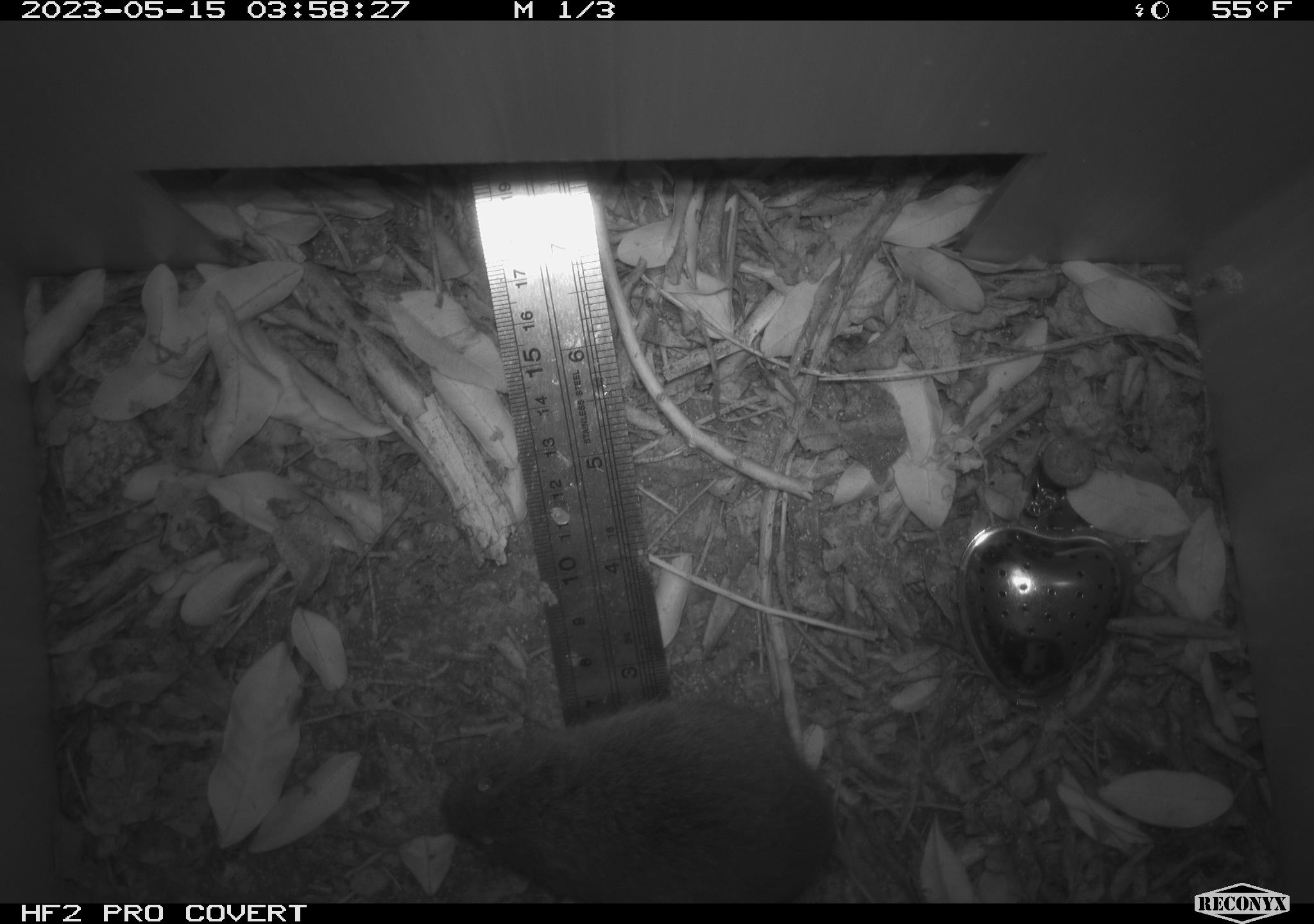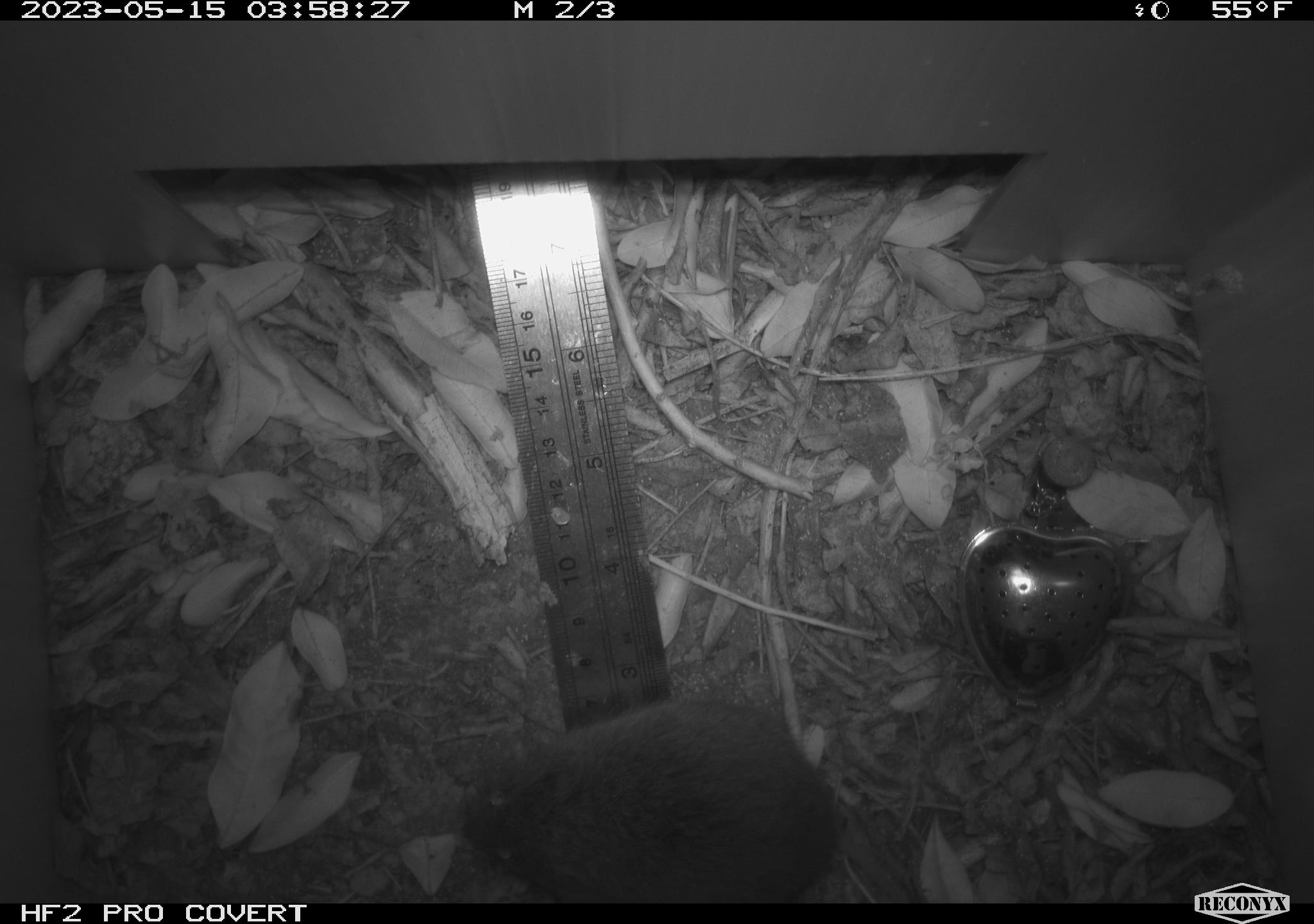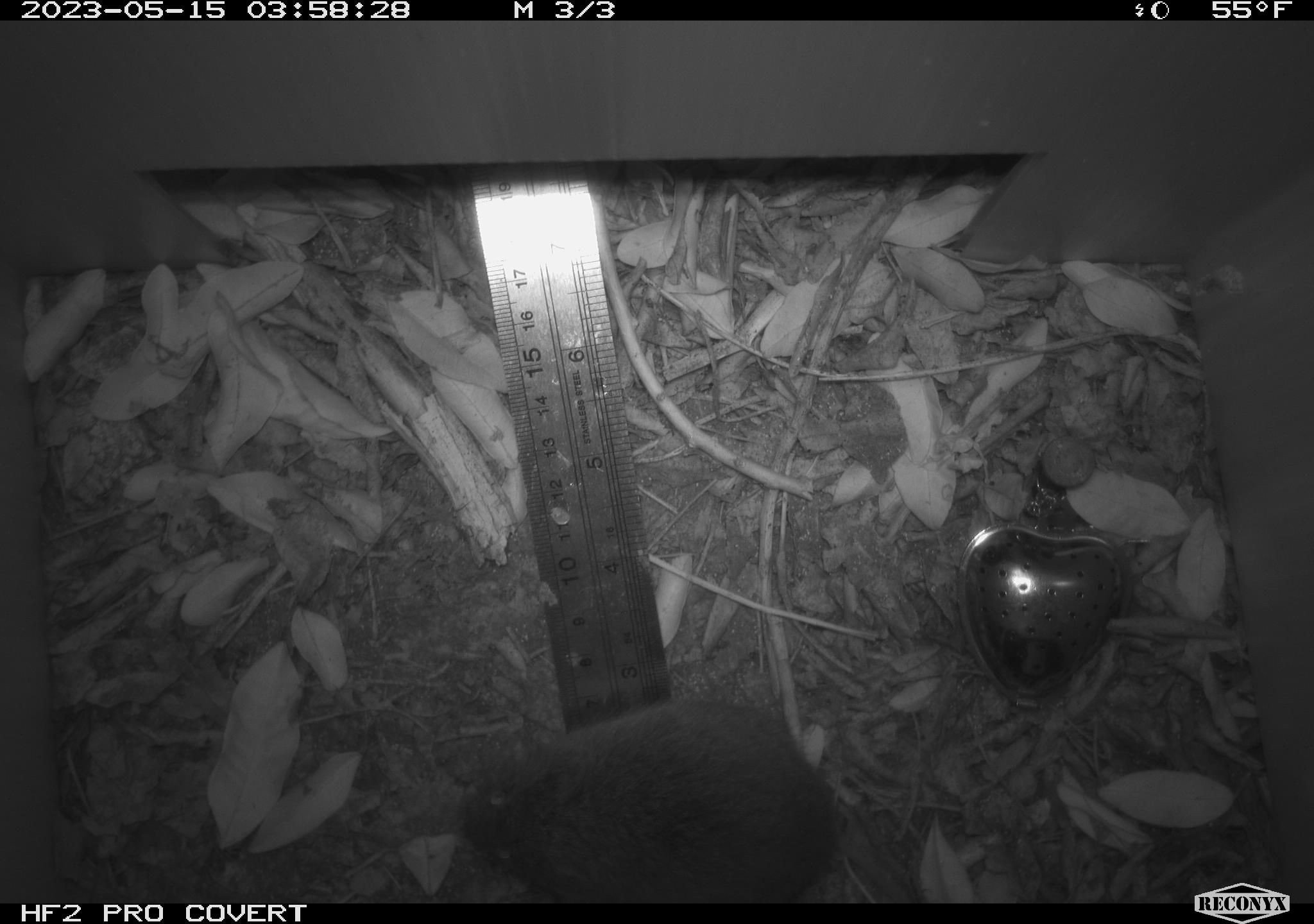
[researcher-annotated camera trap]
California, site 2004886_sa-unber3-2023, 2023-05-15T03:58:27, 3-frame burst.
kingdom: Animalia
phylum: Chordata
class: Mammalia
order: Rodentia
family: Cricetidae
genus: Microtus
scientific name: Microtus californicus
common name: california vole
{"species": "california vole (Microtus californicus)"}